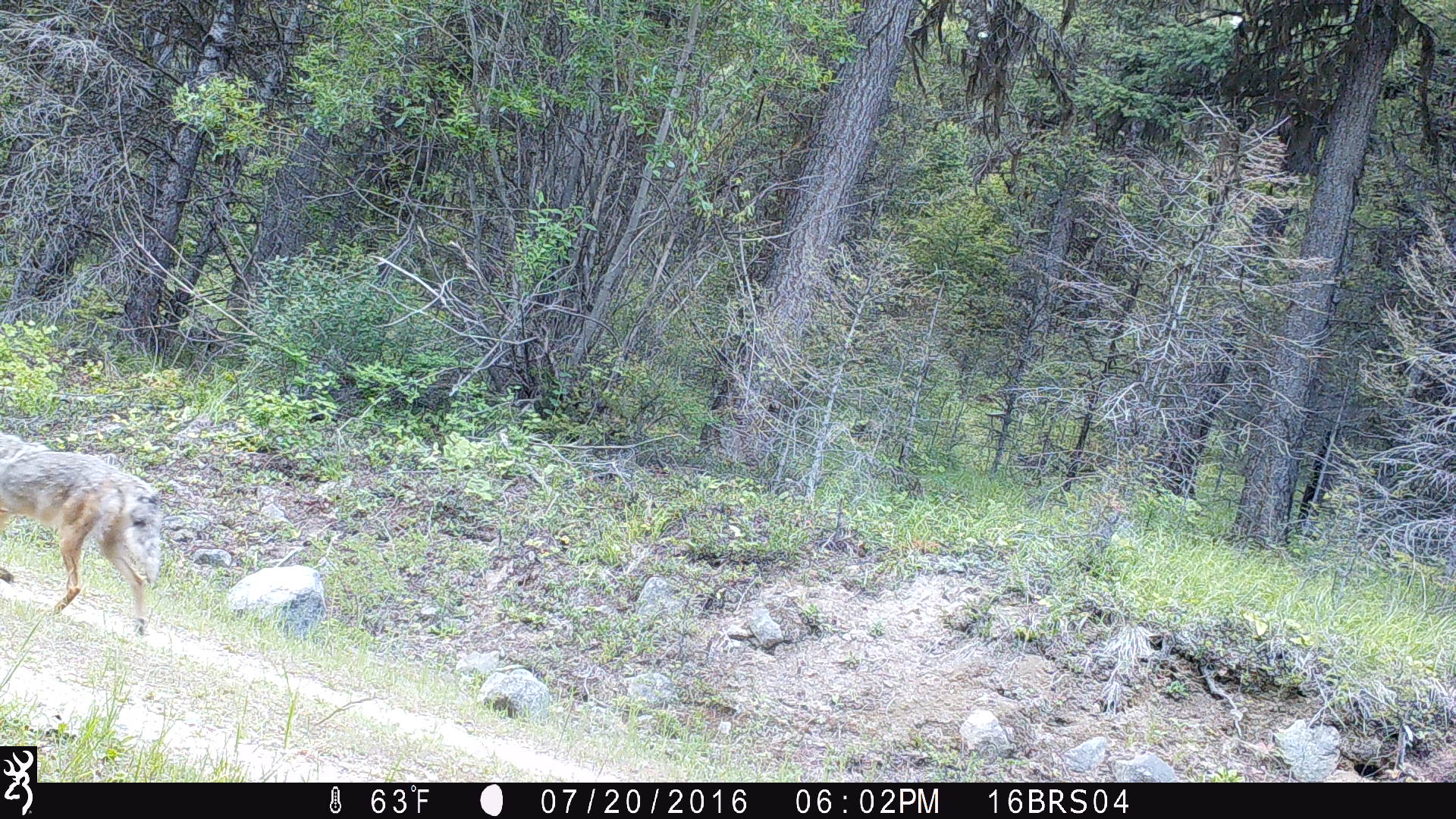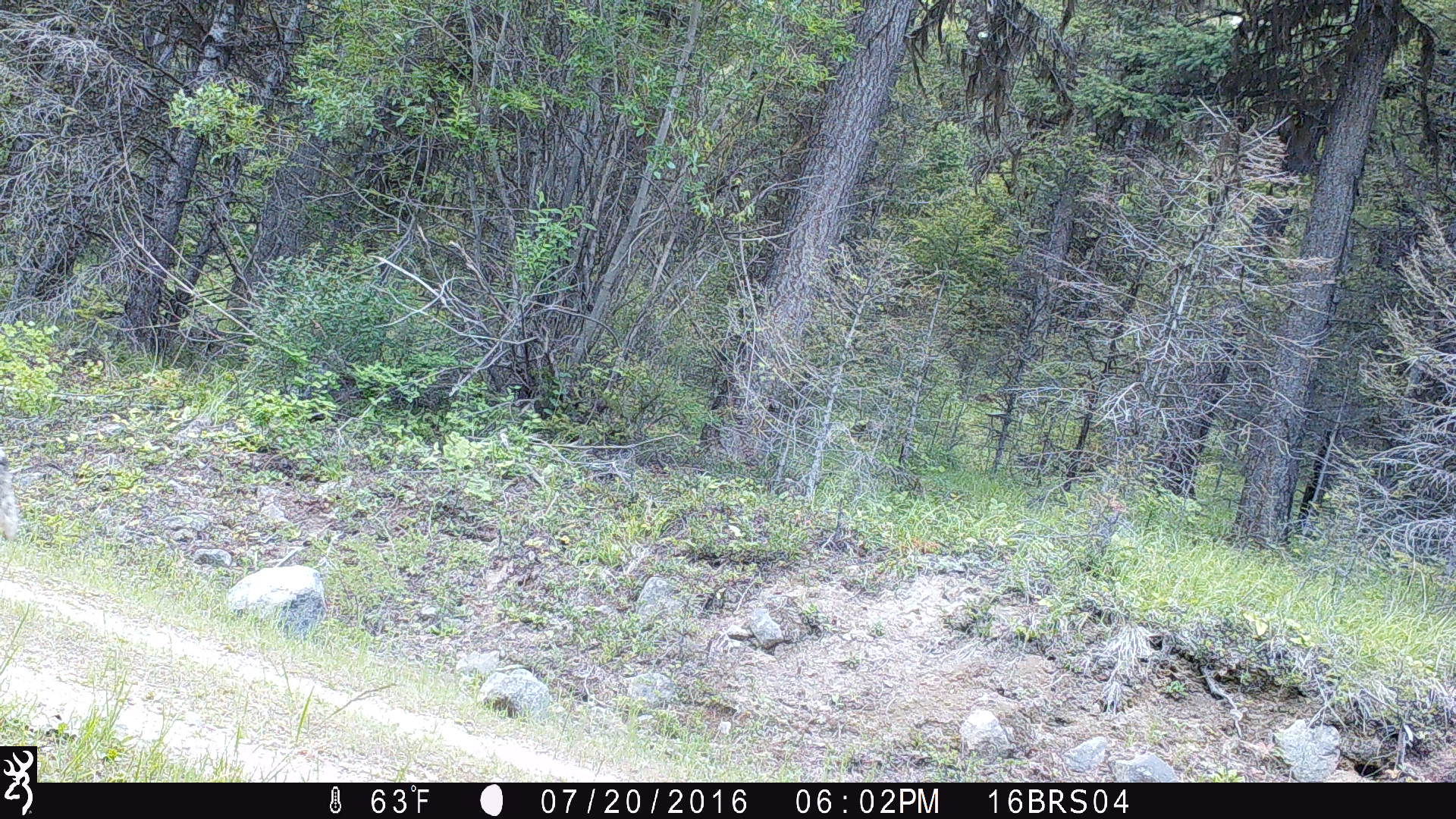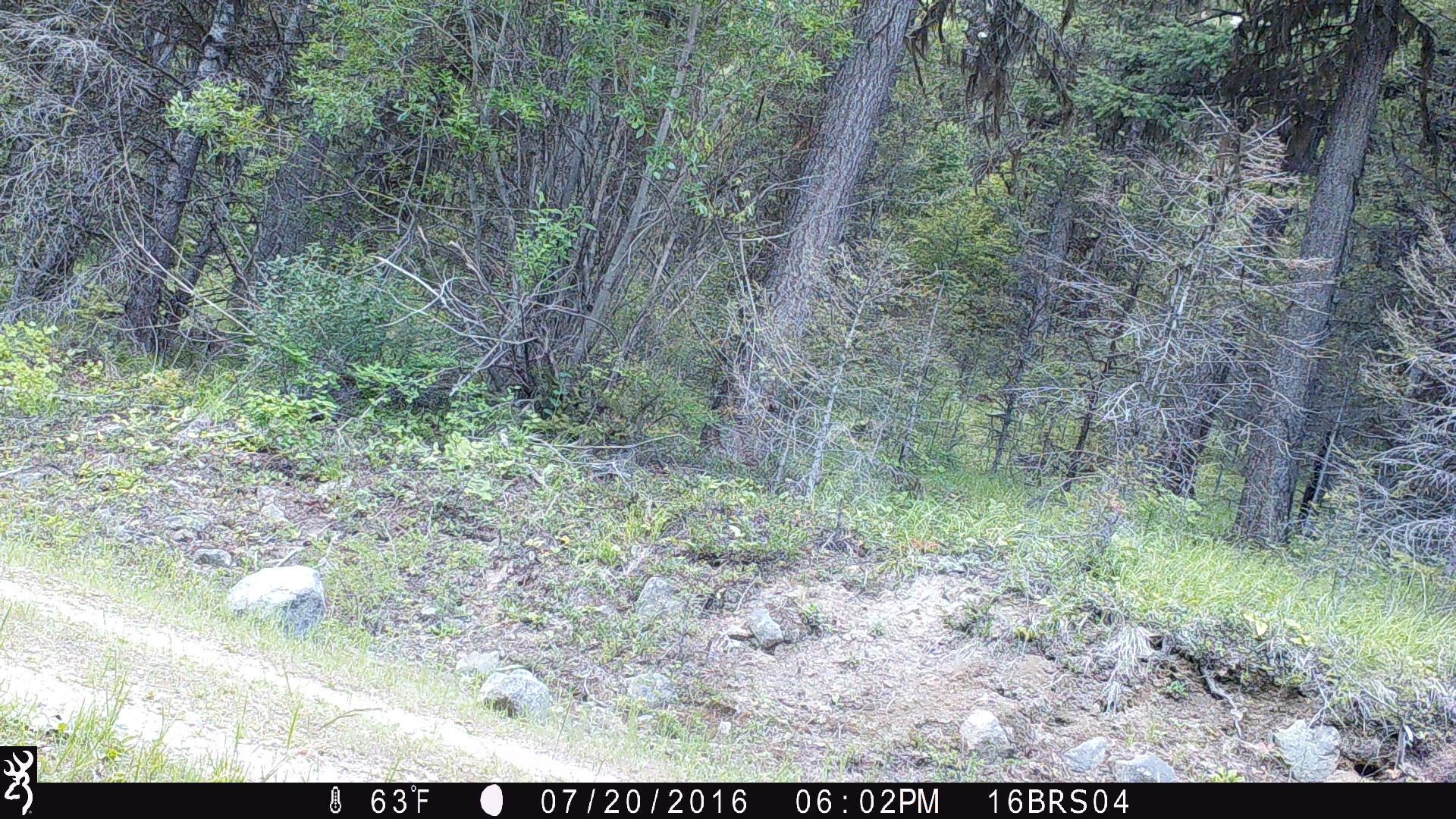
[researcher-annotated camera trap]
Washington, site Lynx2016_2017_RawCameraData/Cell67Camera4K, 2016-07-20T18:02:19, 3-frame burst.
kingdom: Animalia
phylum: Chordata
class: Mammalia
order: Carnivora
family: Canidae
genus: Canis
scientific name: Canis latrans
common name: coyote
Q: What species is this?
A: Canis latrans (coyote).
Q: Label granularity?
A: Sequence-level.